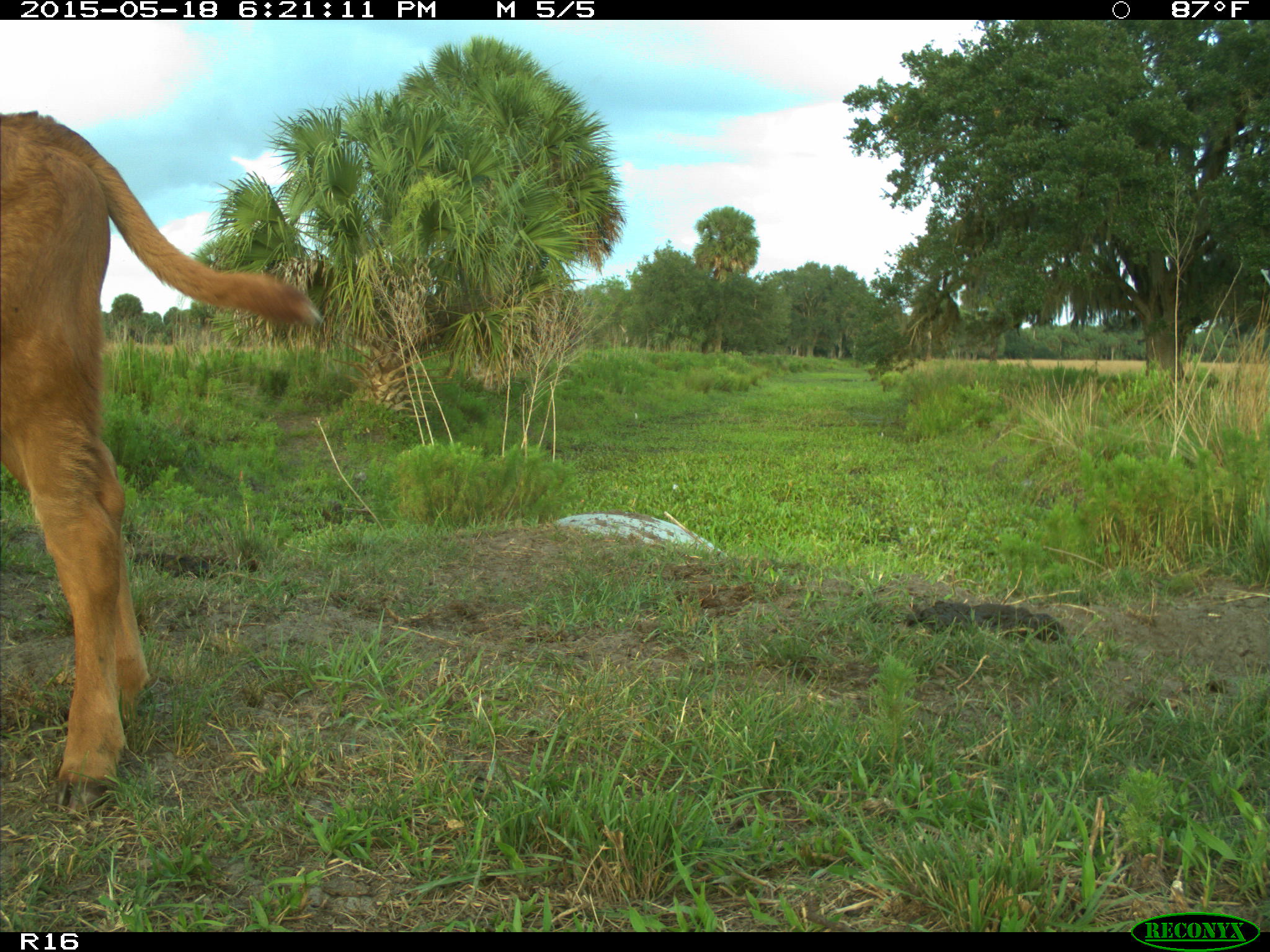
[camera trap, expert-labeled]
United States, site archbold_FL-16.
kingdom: Animalia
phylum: Chordata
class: Mammalia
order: Artiodactyla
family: Bovidae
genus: Bos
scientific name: Bos taurus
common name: domestic cow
Bos taurus (domestic cow).